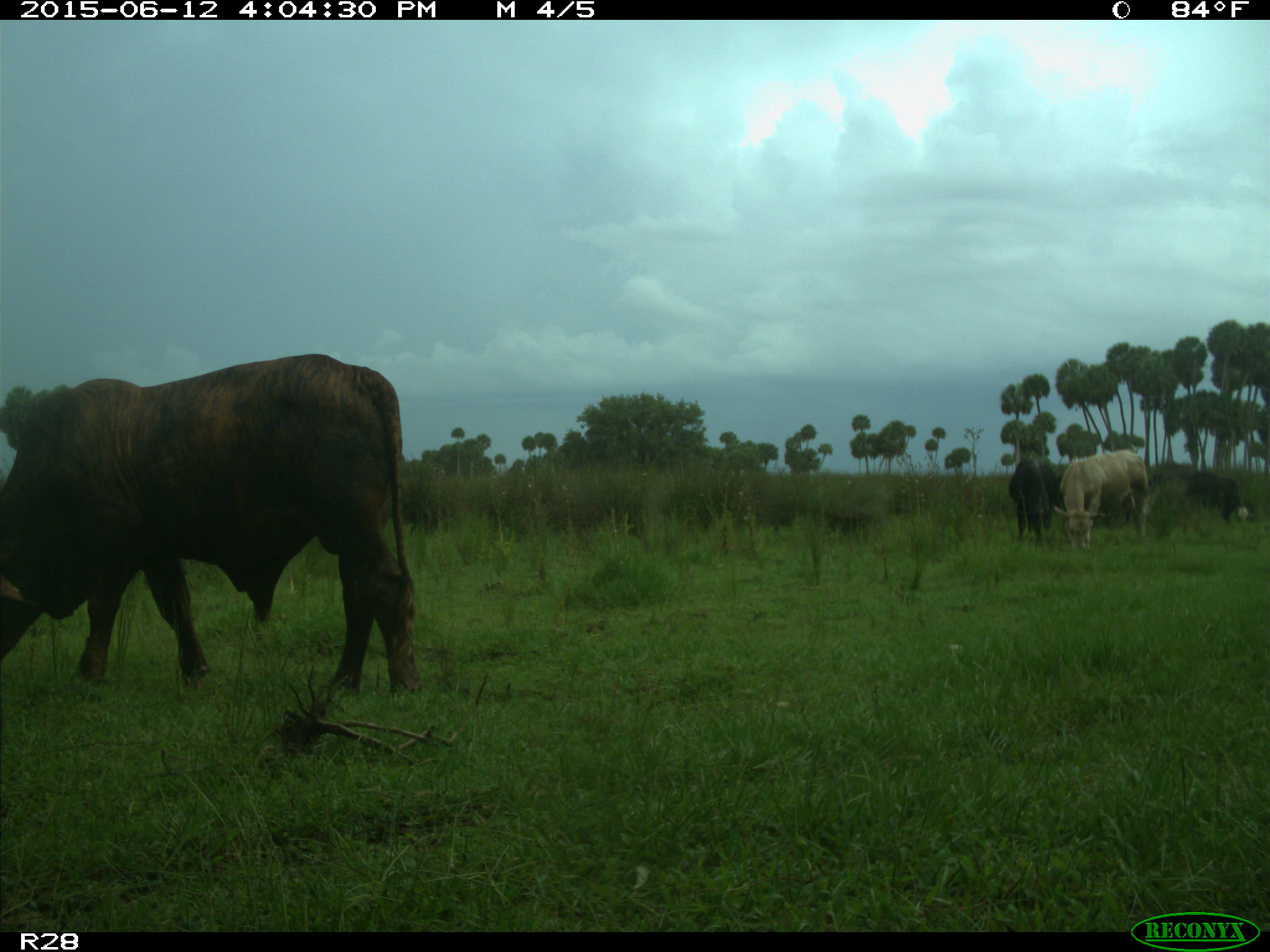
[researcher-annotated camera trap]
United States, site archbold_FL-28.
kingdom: Animalia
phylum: Chordata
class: Mammalia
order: Artiodactyla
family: Bovidae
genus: Bos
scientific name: Bos taurus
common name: domestic cow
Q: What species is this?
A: Bos taurus (domestic cow).